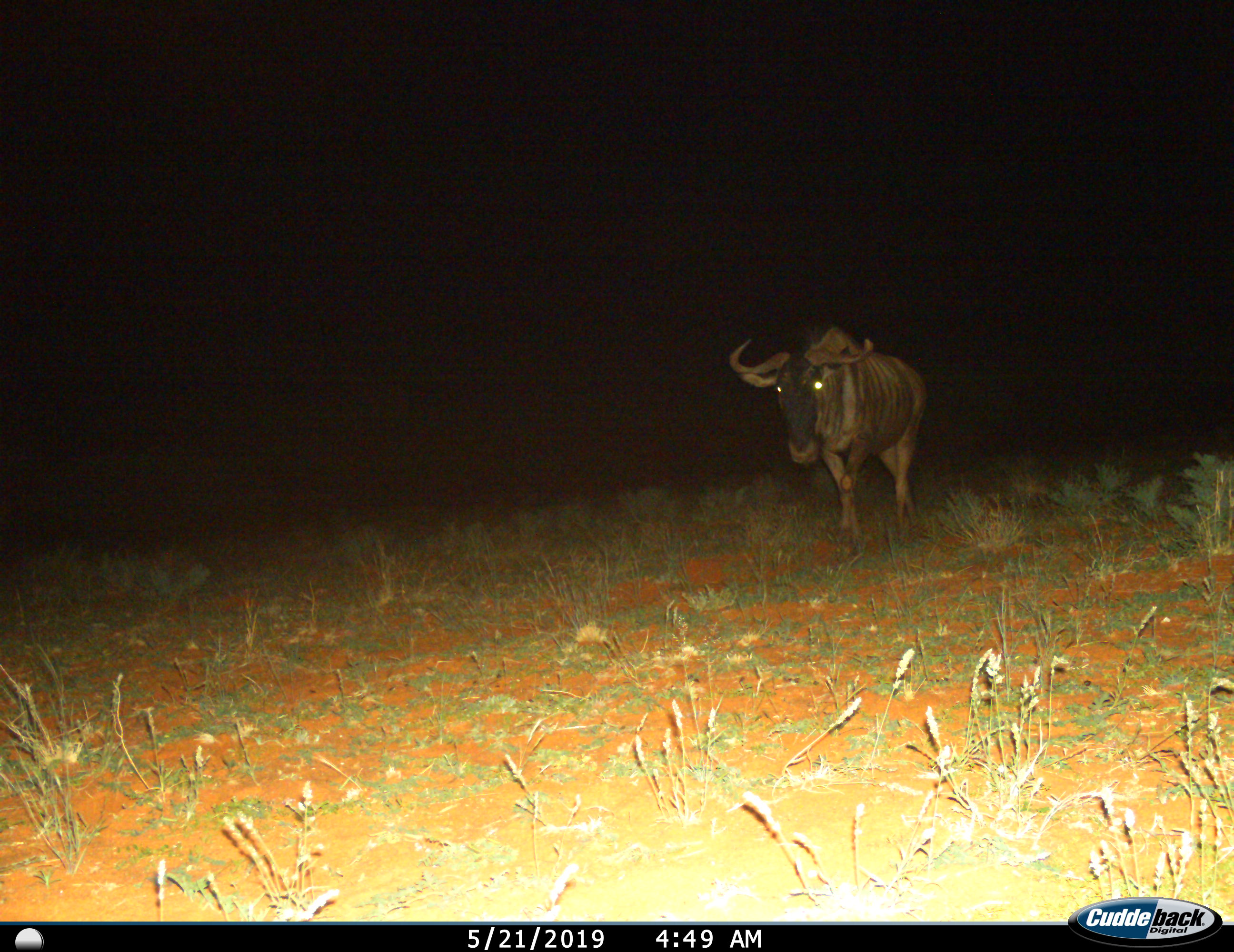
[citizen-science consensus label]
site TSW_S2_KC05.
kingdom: Animalia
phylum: Chordata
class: Mammalia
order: Artiodactyla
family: Bovidae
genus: Connochaetes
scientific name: Connochaetes taurinus taurinus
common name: blue wildebeest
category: wildebeestblue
Wildebeestblue (blue wildebeest) (Connochaetes taurinus taurinus), count 1. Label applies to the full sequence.